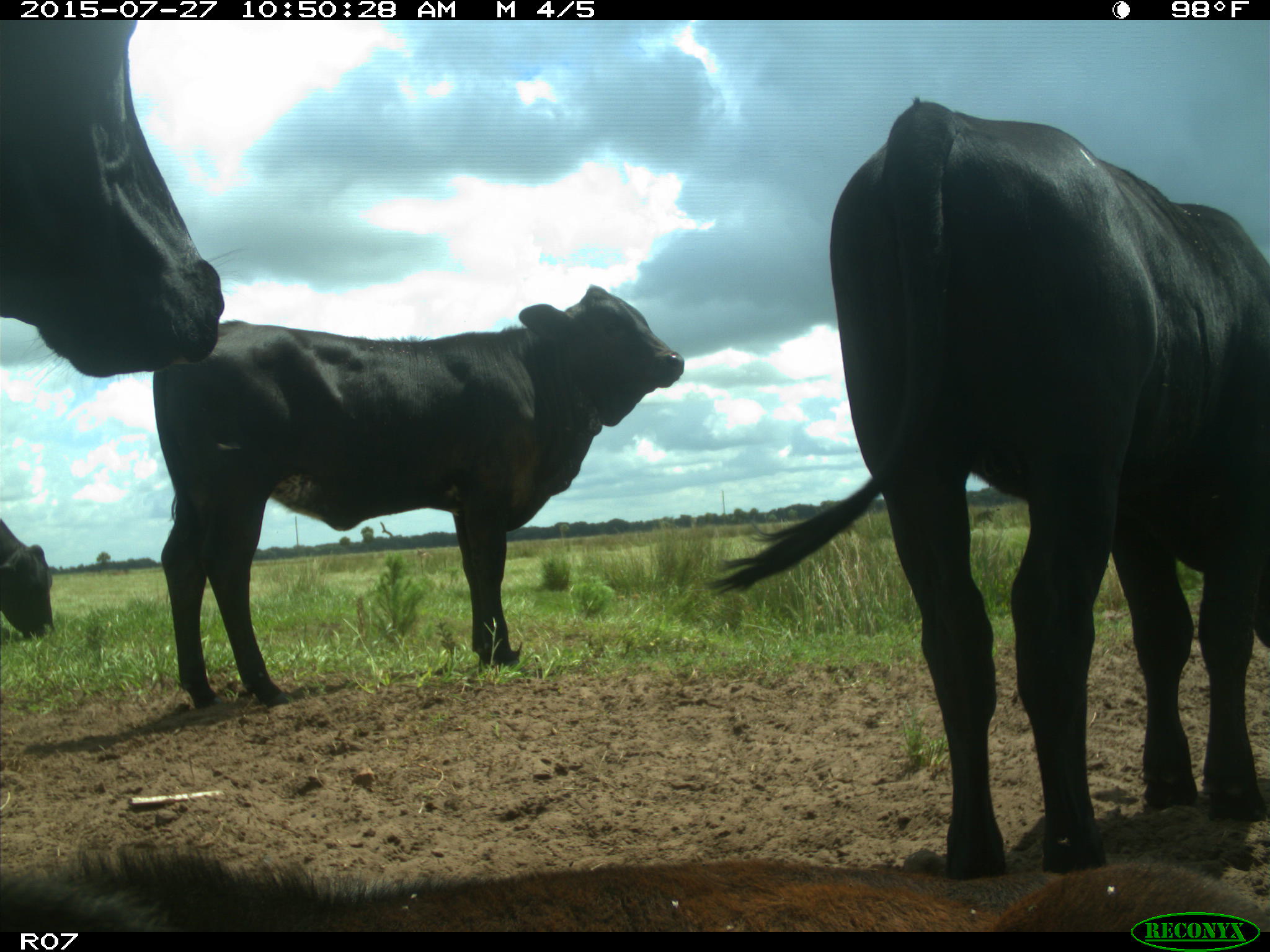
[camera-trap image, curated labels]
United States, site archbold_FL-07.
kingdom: Animalia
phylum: Chordata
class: Mammalia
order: Artiodactyla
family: Bovidae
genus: Bos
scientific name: Bos taurus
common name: domestic cow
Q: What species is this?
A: Bos taurus (domestic cow).